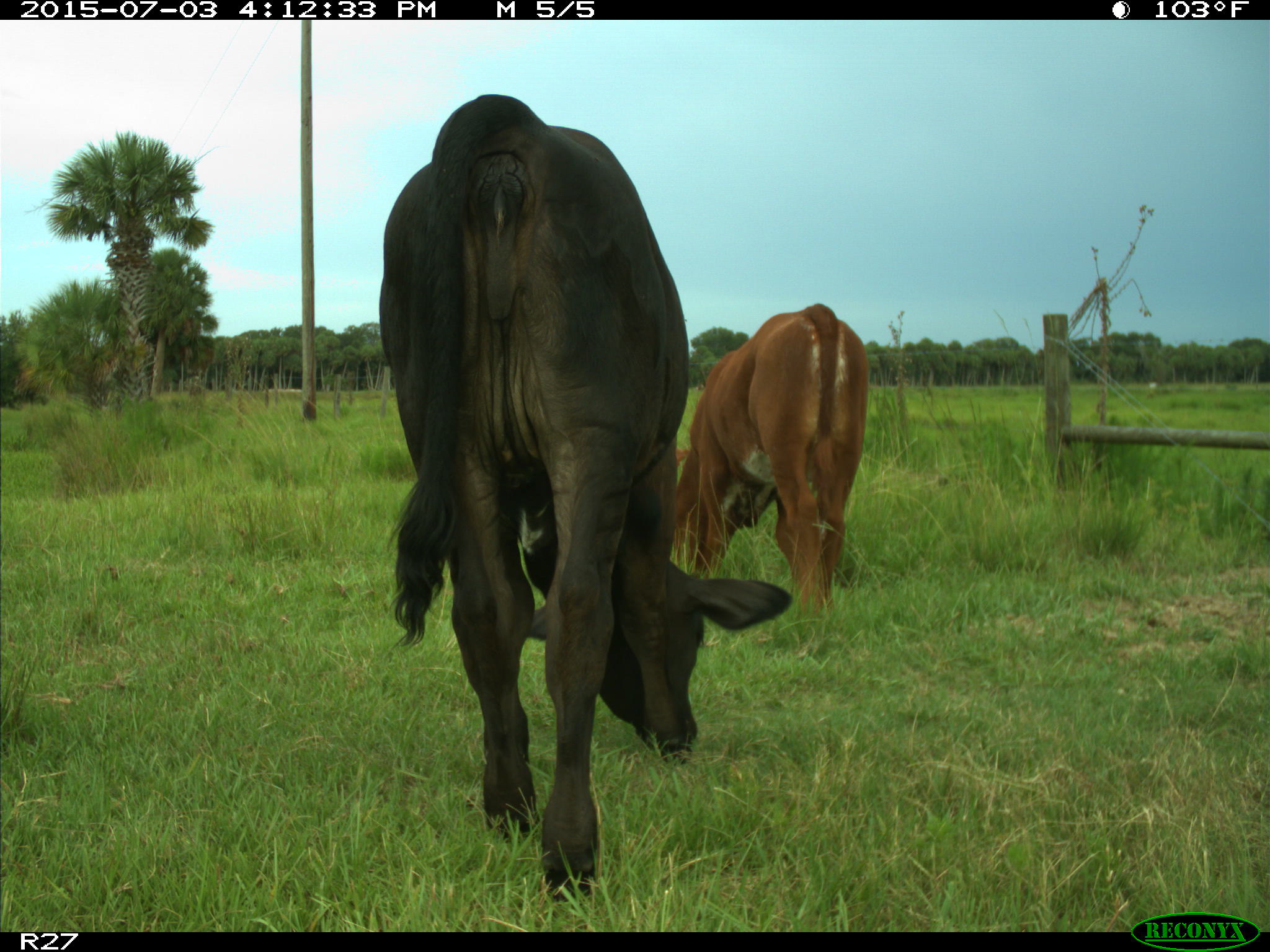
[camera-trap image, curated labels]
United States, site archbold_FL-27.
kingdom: Animalia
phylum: Chordata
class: Mammalia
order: Artiodactyla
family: Bovidae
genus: Bos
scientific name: Bos taurus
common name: domestic cow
Bos taurus (domestic cow).